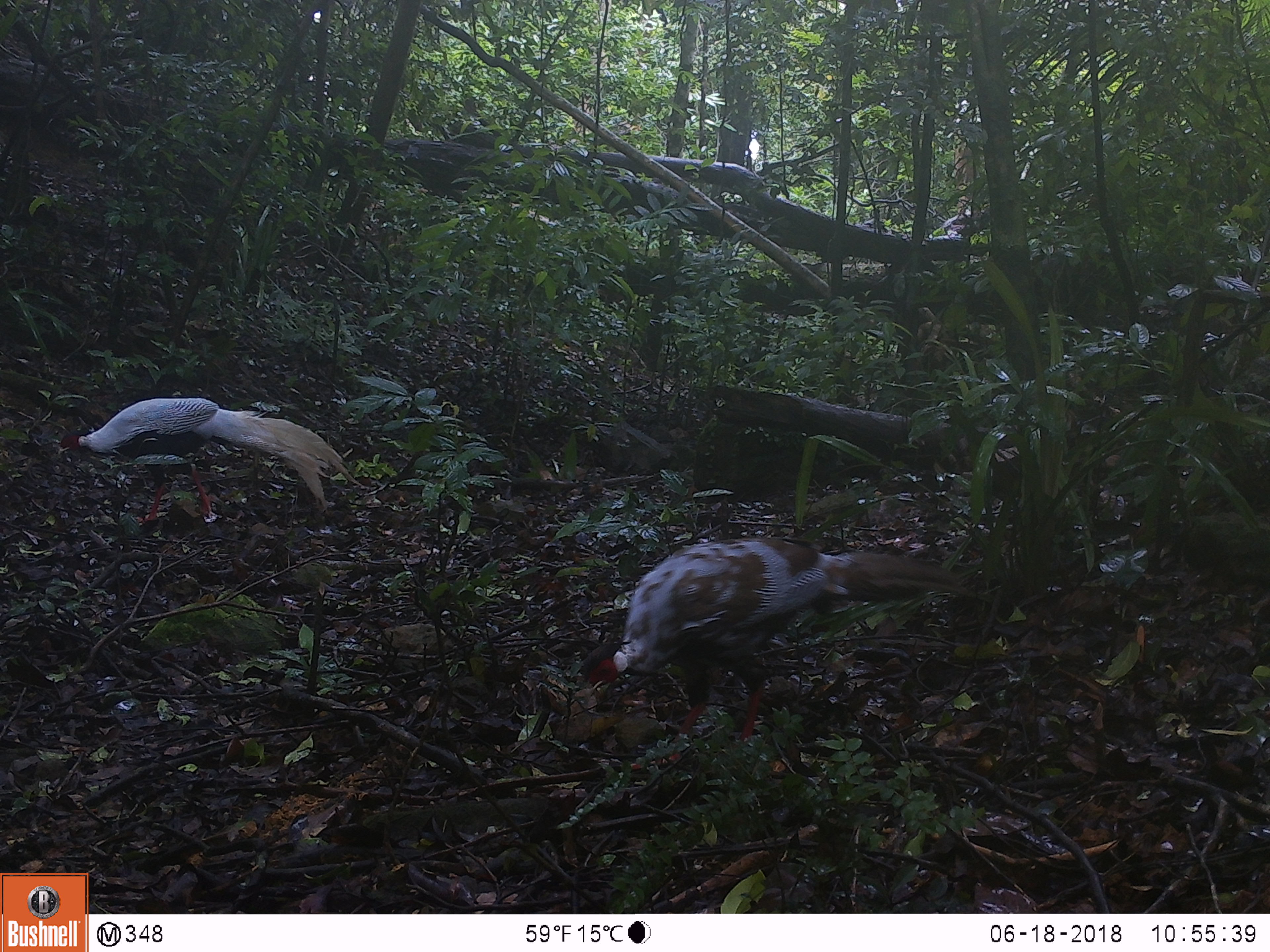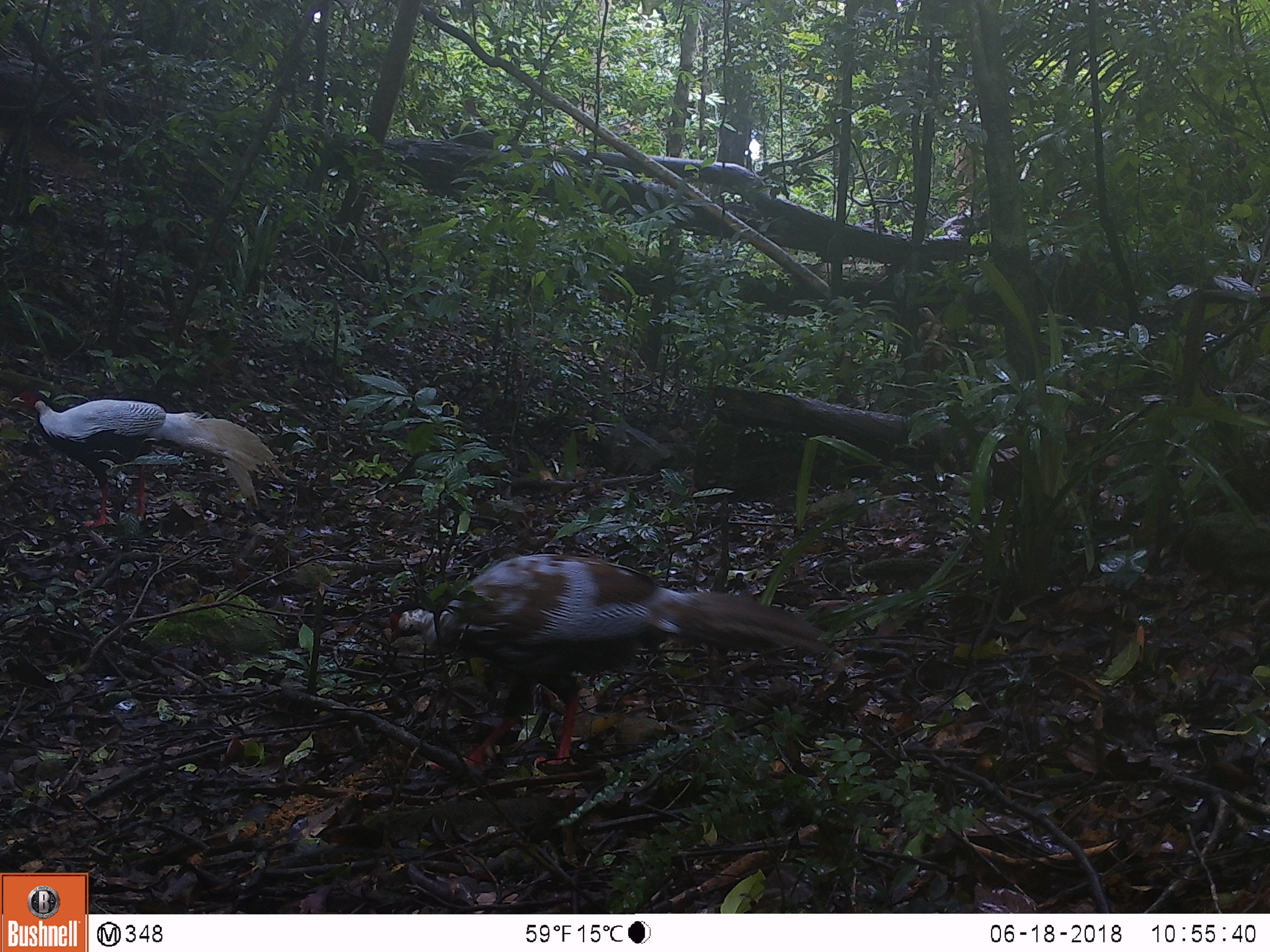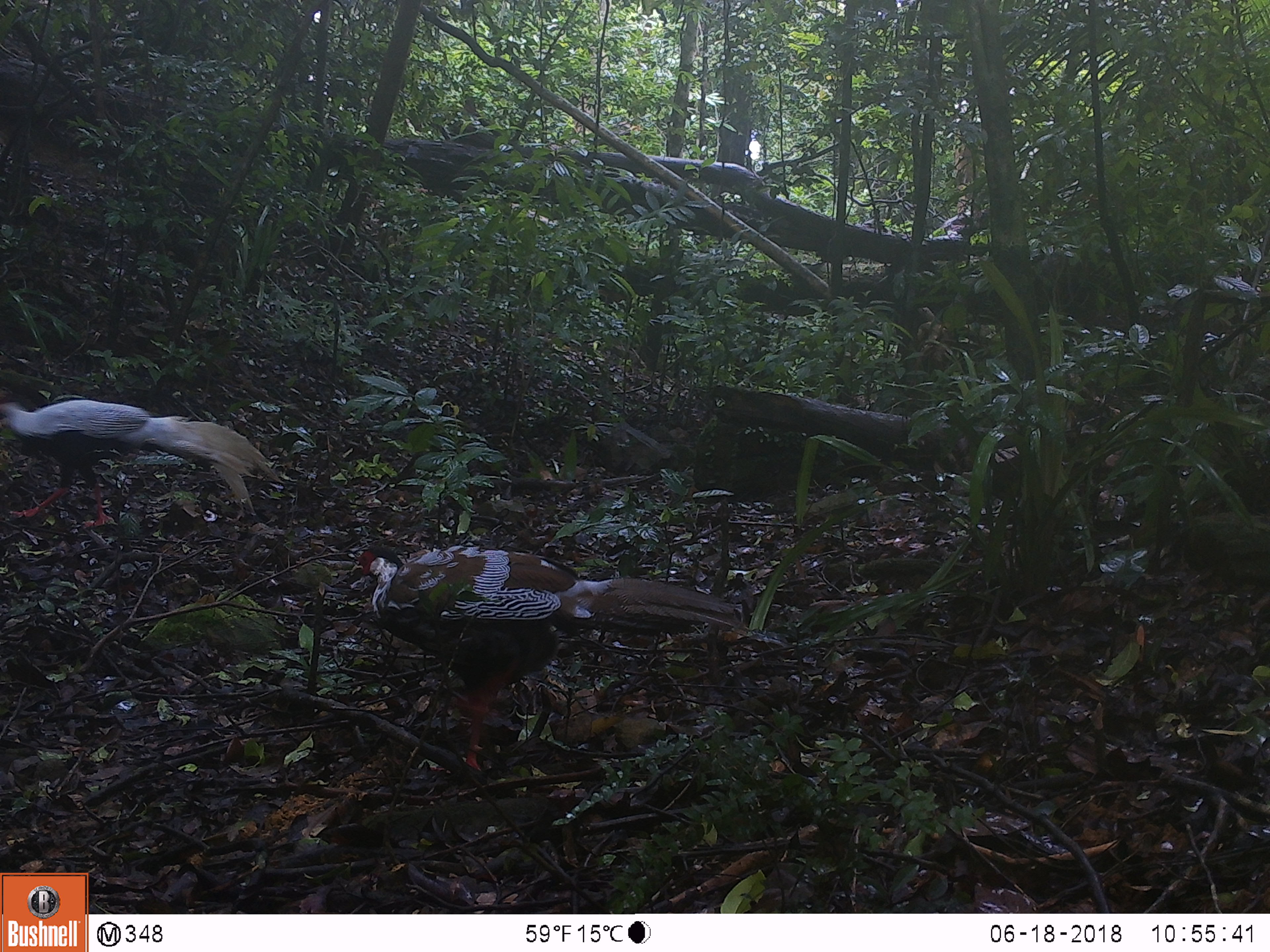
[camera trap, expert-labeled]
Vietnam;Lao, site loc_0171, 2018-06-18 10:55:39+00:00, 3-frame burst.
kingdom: Animalia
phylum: Chordata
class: Aves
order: Galliformes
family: Phasianidae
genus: Lophura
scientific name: Lophura nycthemera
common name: silver pheasant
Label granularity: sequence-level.